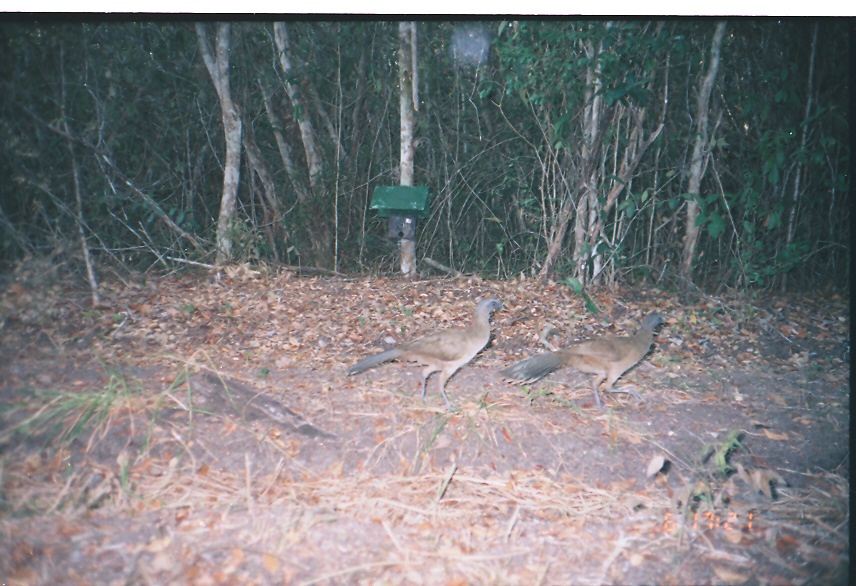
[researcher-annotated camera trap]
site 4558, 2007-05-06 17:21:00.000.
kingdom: Animalia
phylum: Chordata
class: Aves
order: Galliformes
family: Cracidae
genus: Ortalis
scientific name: Ortalis vetula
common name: plain chachalaca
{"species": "Ortalis vetula (plain chachalaca)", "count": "1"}